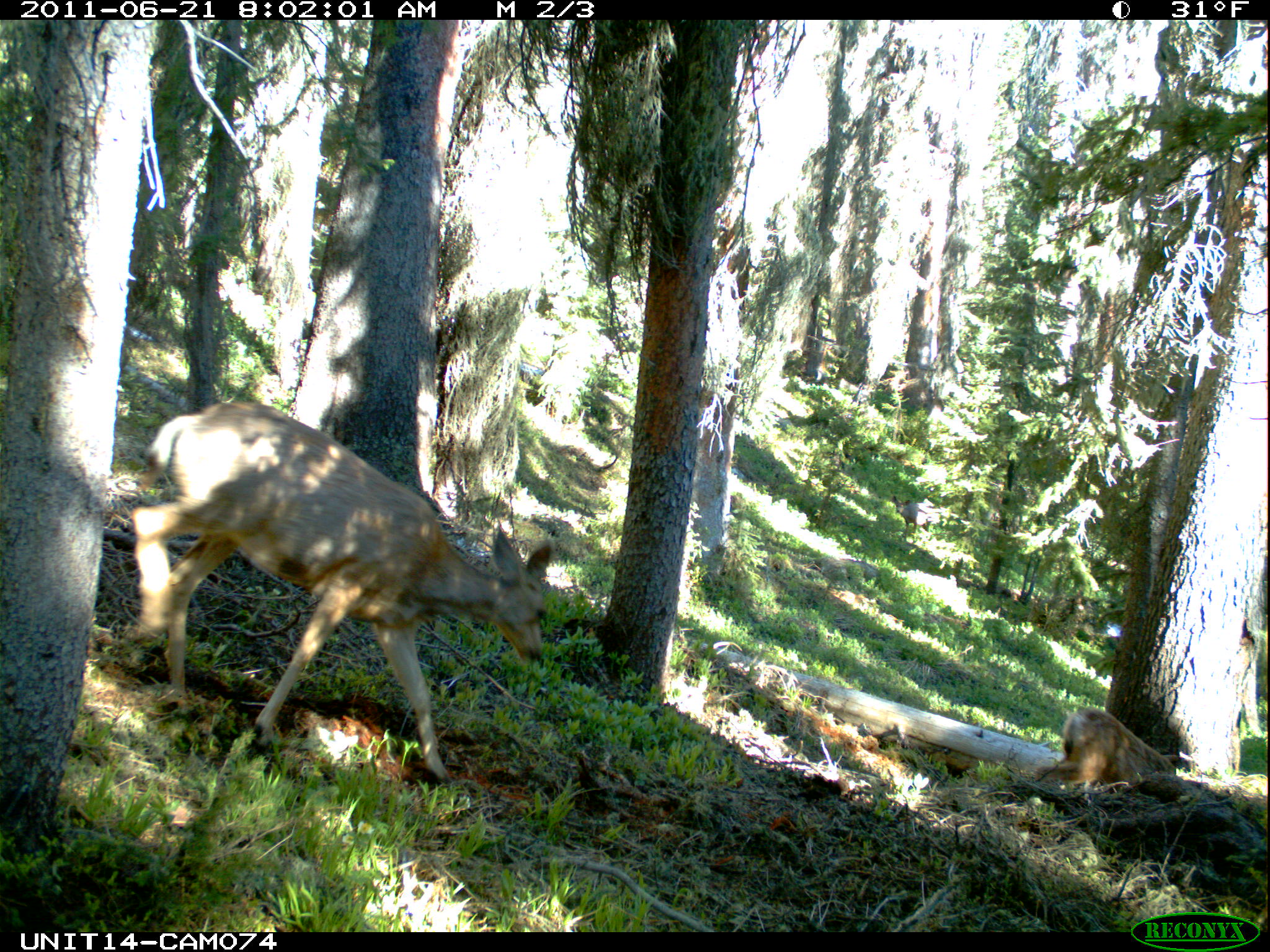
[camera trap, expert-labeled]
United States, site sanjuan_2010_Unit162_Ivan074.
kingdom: Animalia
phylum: Chordata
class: Mammalia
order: Artiodactyla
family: Cervidae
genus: Odocoileus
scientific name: Odocoileus hemionus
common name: mule deer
Odocoileus hemionus (mule deer).